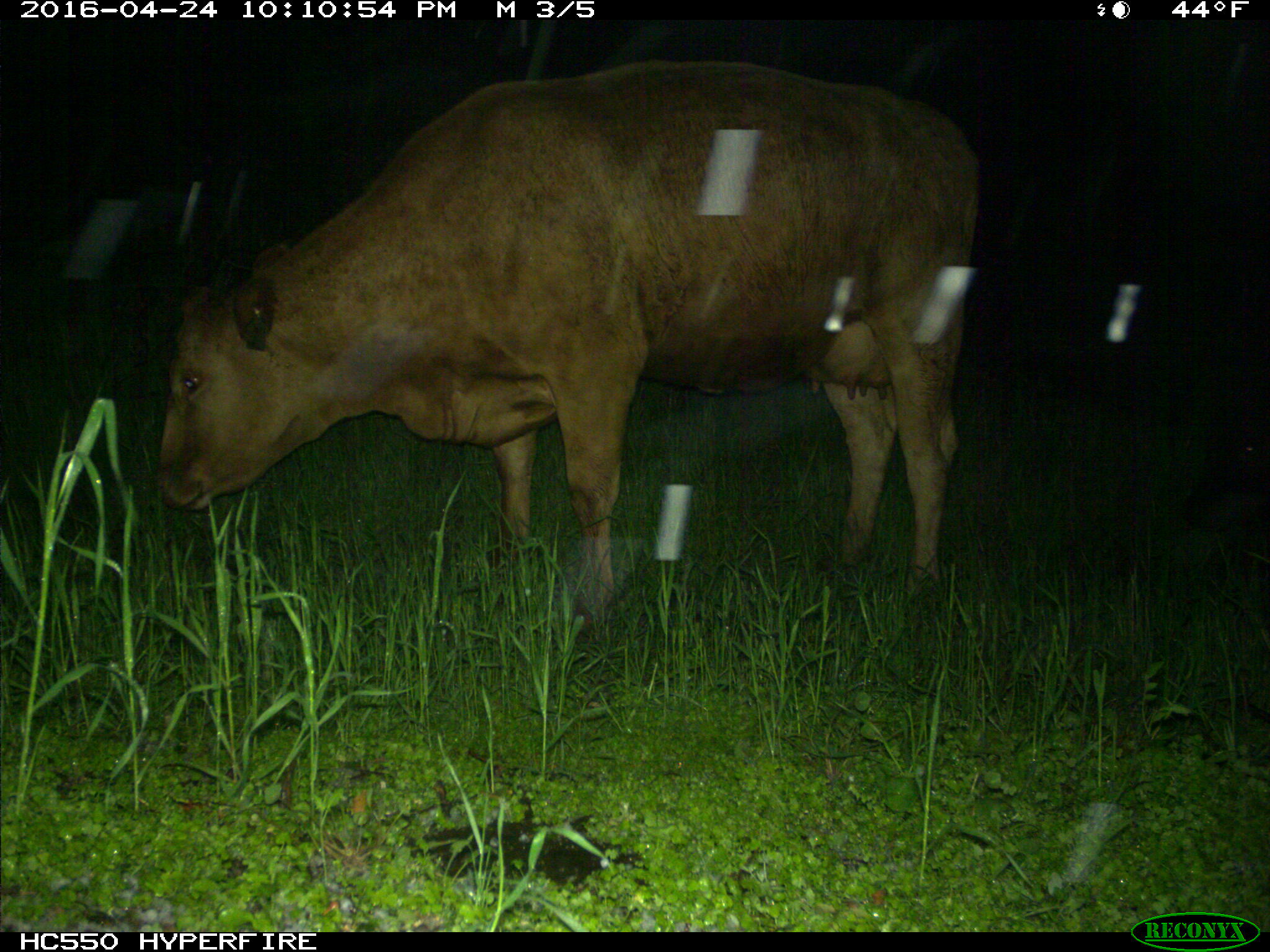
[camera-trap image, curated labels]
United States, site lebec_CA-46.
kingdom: Animalia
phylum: Chordata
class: Mammalia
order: Artiodactyla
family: Bovidae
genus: Bos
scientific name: Bos taurus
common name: domestic cow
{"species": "Bos taurus (domestic cow)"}